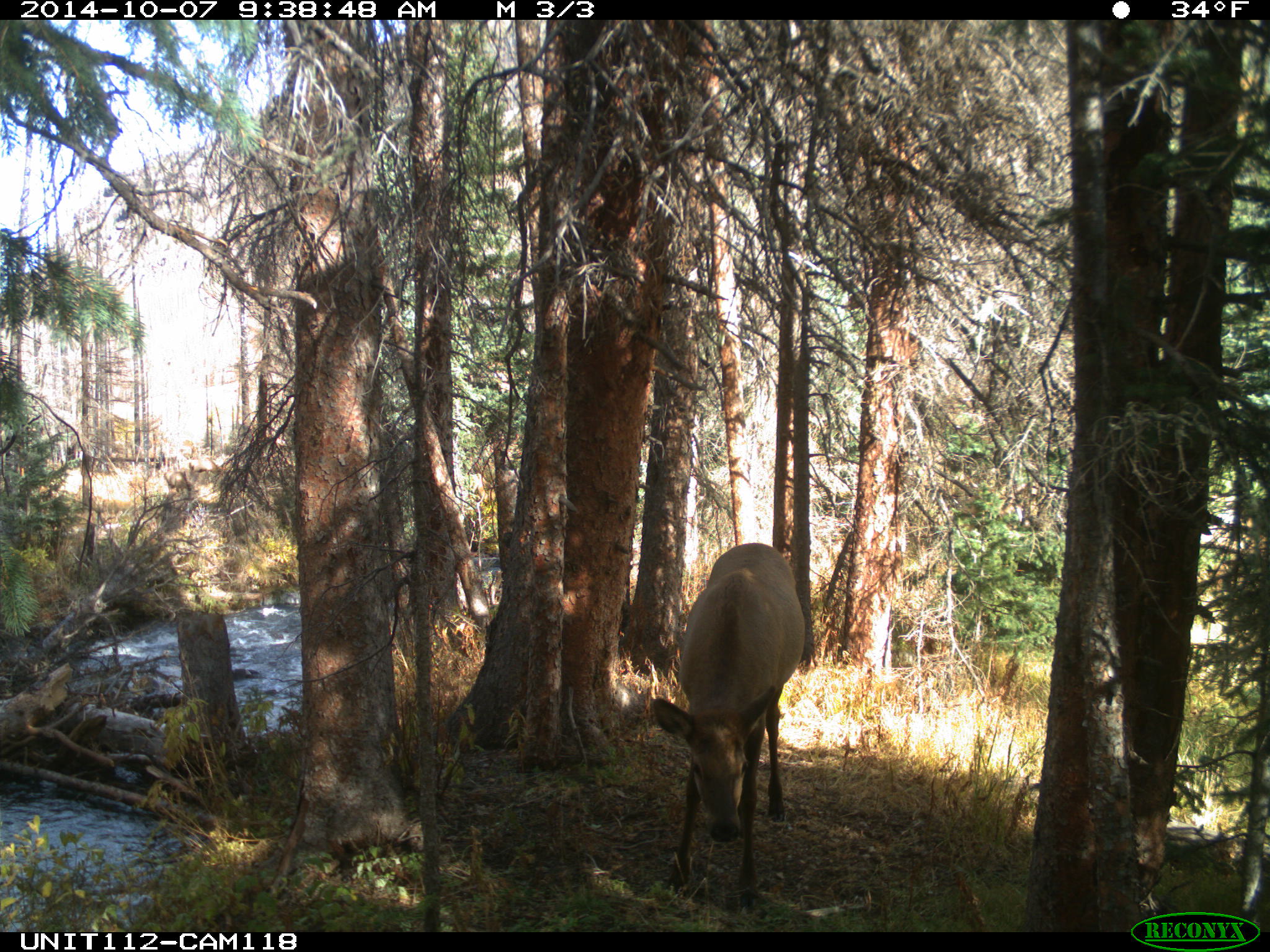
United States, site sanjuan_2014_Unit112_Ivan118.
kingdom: Animalia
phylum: Chordata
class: Mammalia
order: Artiodactyla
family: Cervidae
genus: Cervus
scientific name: Cervus elaphus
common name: red deer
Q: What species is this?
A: Cervus elaphus (red deer).